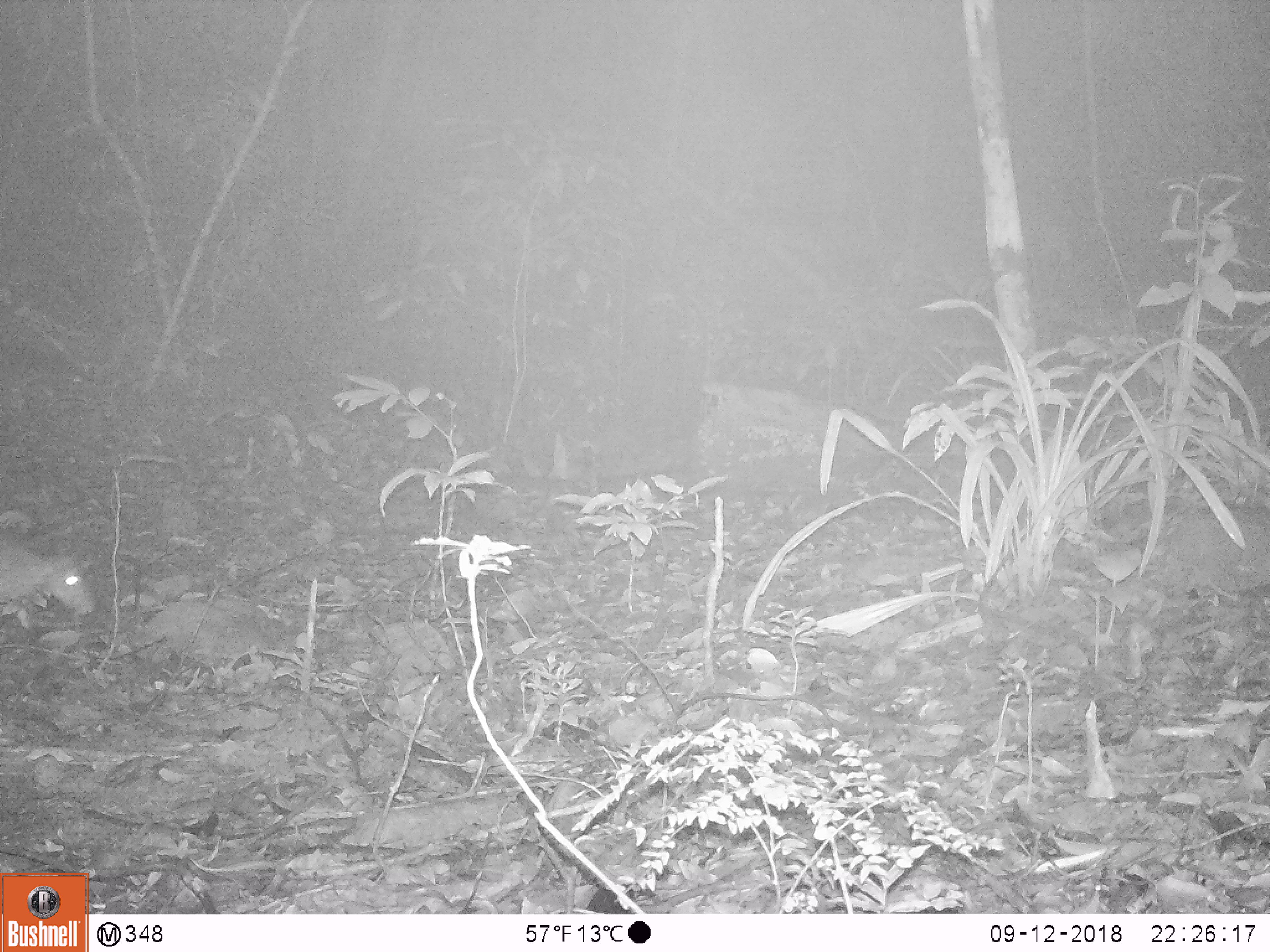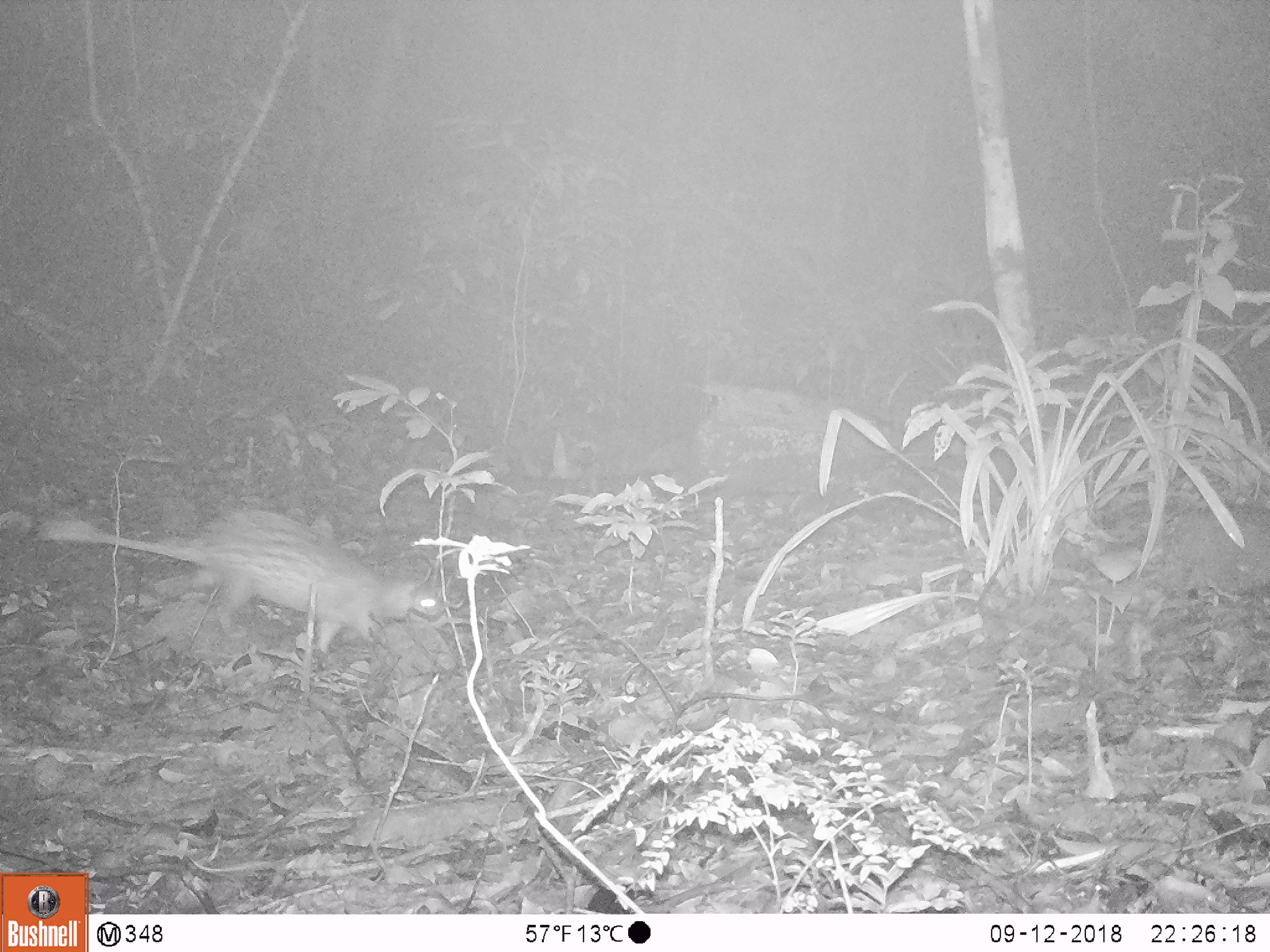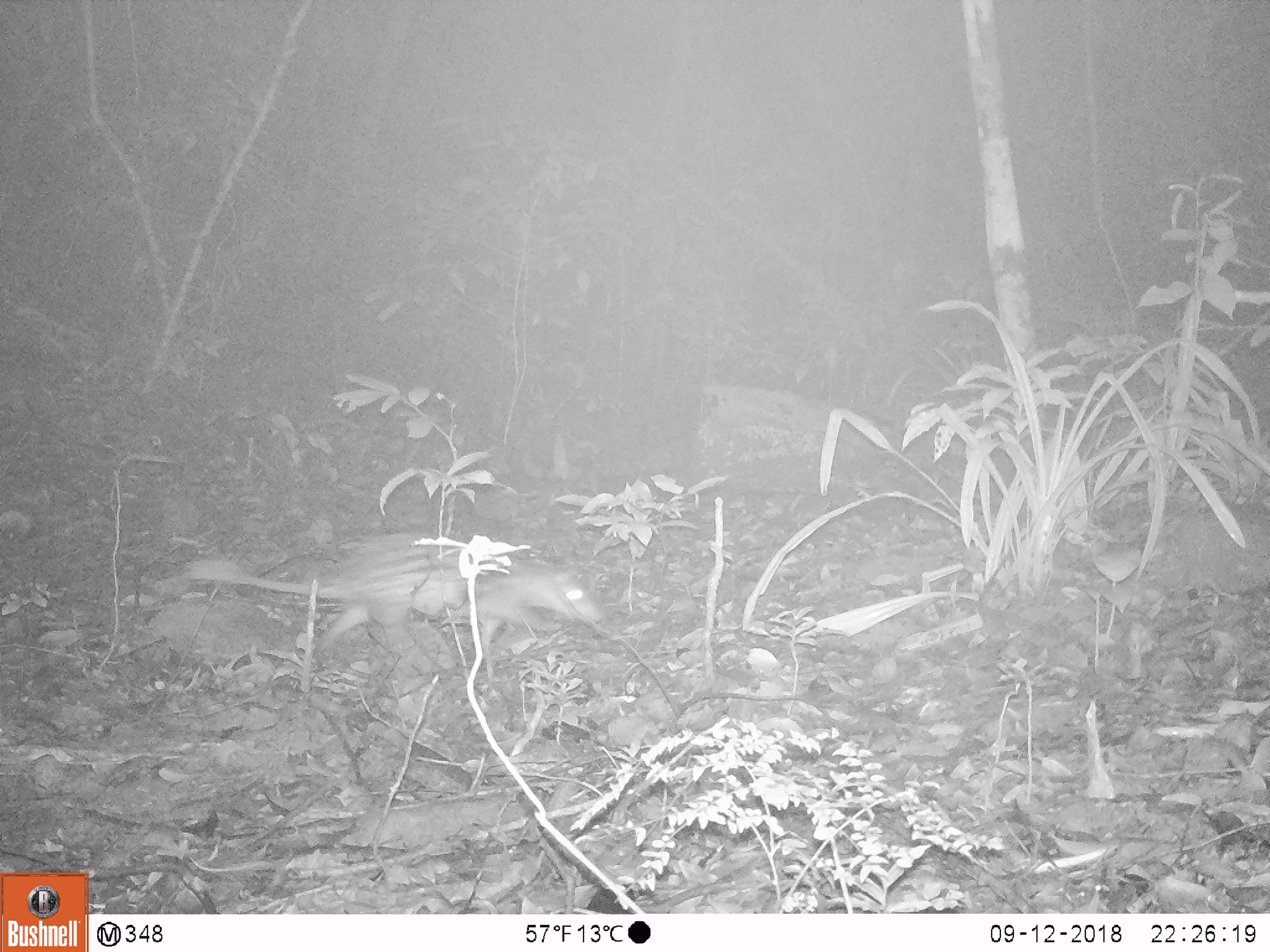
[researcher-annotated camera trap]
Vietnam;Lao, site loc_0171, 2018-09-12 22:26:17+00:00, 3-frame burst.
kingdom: Animalia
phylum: Chordata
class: Mammalia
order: Rodentia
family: Hystricidae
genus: Atherurus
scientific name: Atherurus macrourus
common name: asiatic brush-tailed porcupine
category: asiatic brush tailed porcupine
Asiatic brush tailed porcupine (asiatic brush-tailed porcupine) (Atherurus macrourus). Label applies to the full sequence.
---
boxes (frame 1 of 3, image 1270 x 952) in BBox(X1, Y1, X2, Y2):
asiatic brush tailed porcupine: BBox(0, 538, 96, 630)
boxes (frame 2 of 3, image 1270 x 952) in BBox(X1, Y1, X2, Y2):
asiatic brush tailed porcupine: BBox(41, 502, 446, 653)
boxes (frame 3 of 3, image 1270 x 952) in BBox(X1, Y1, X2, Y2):
asiatic brush tailed porcupine: BBox(178, 527, 607, 653)